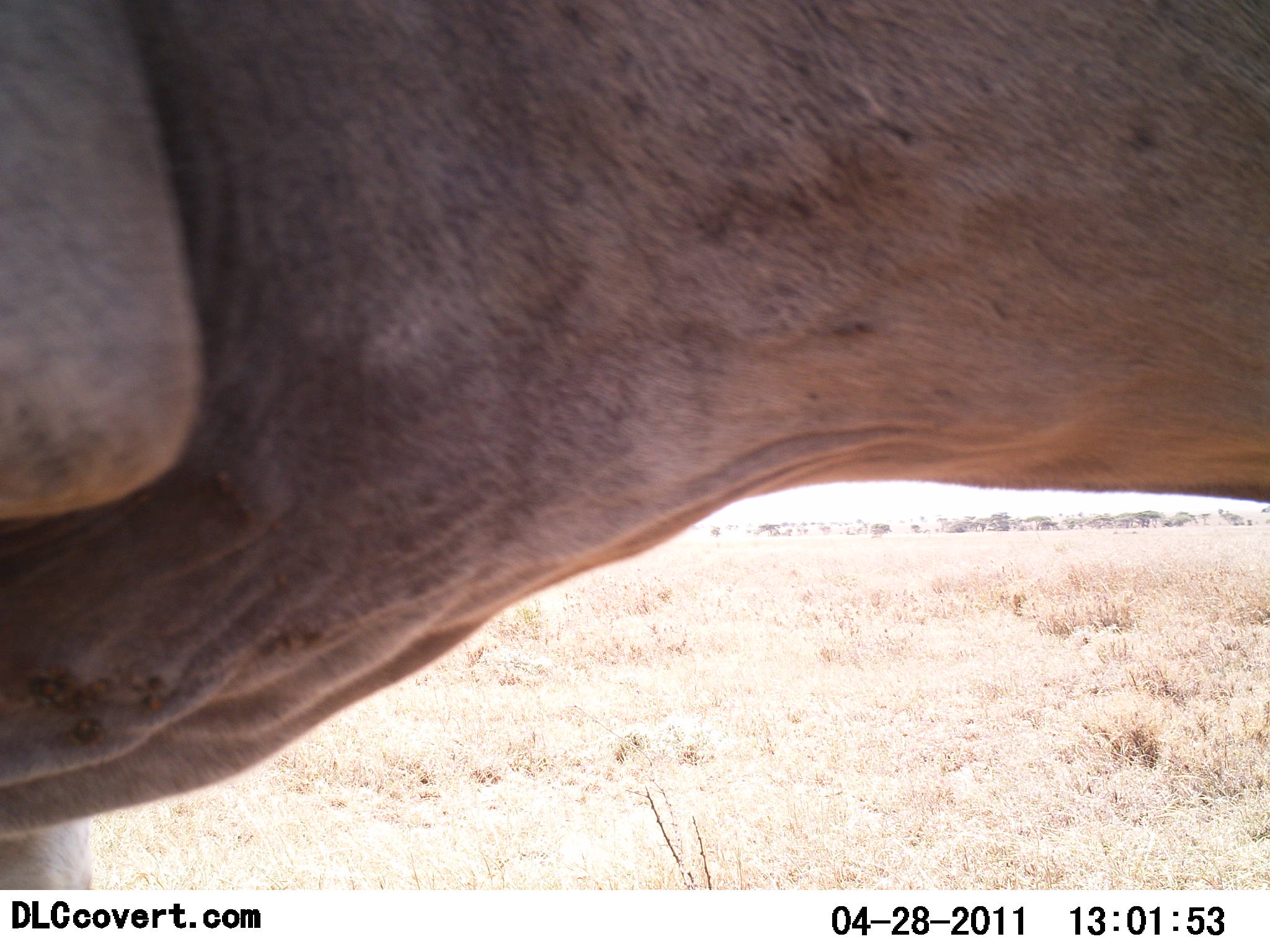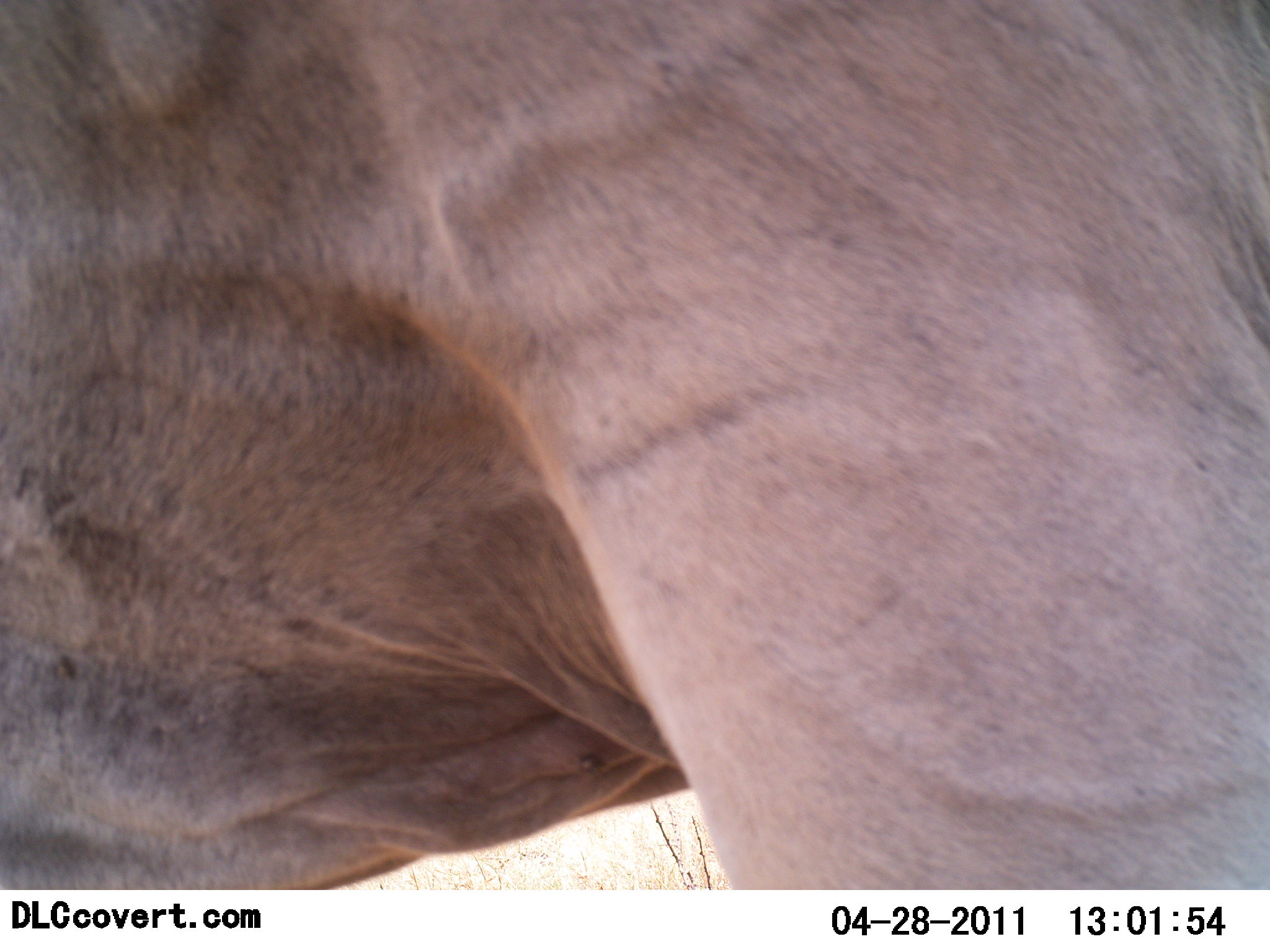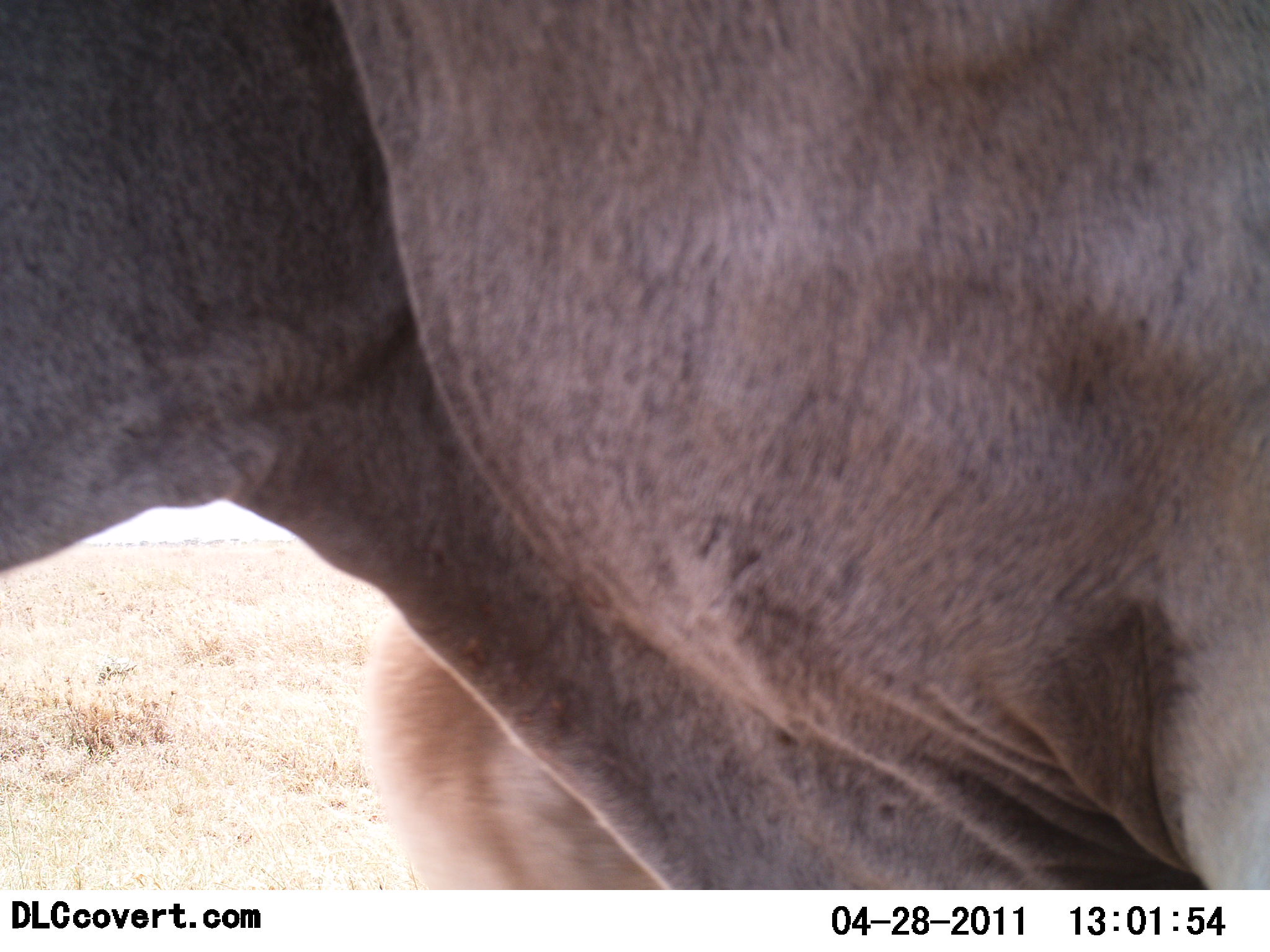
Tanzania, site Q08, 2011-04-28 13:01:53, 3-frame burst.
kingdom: Animalia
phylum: Chordata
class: Mammalia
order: Artiodactyla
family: Bovidae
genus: Tragelaphus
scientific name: Tragelaphus oryx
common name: eland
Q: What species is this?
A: Eland (Tragelaphus oryx).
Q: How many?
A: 1.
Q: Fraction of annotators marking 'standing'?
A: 60%.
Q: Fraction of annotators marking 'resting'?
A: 0%.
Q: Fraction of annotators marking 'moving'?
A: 40%.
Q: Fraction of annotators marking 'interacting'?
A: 0%.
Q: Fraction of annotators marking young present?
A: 0%.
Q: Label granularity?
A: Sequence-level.